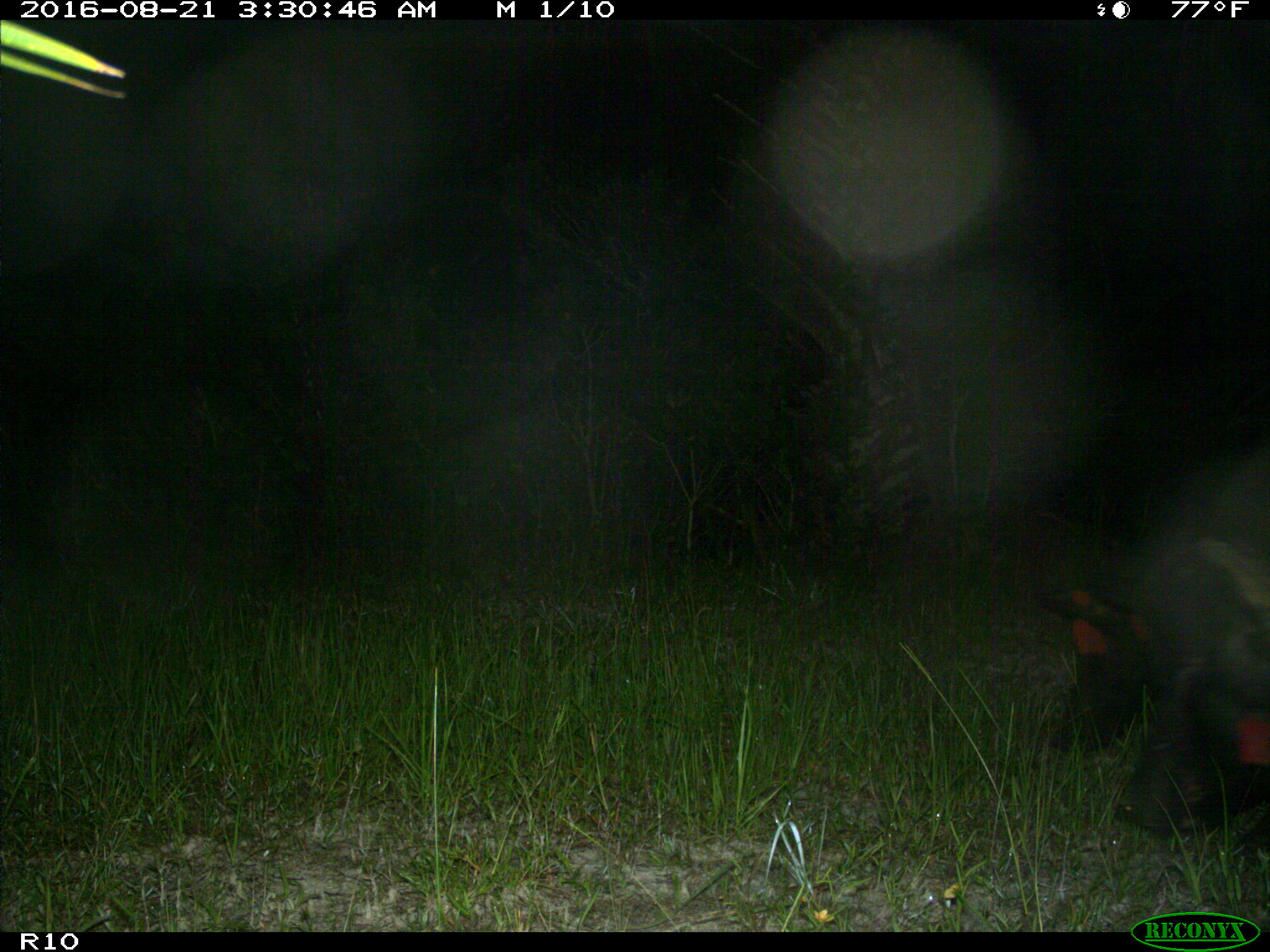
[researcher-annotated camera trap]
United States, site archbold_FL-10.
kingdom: Animalia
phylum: Chordata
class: Mammalia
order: Artiodactyla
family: Suidae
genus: Sus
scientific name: Sus scrofa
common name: wild boar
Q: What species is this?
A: Sus scrofa (wild boar).